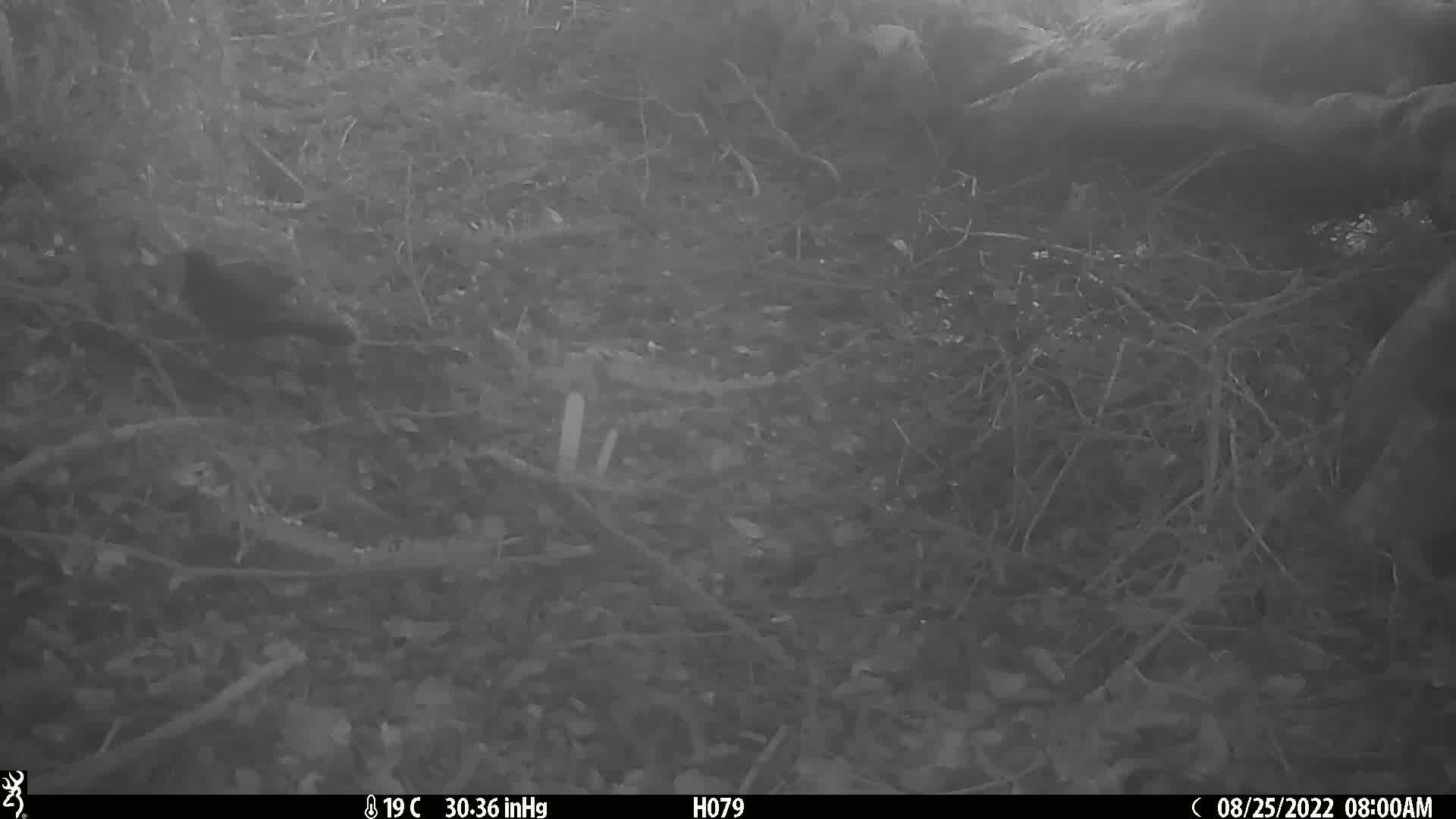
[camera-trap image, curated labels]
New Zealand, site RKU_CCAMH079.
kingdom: Animalia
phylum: Chordata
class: Aves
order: Passeriformes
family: Turdidae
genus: Turdus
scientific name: Turdus merula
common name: eurasian blackbird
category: blackbird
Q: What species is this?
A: Blackbird (eurasian blackbird) (Turdus merula).